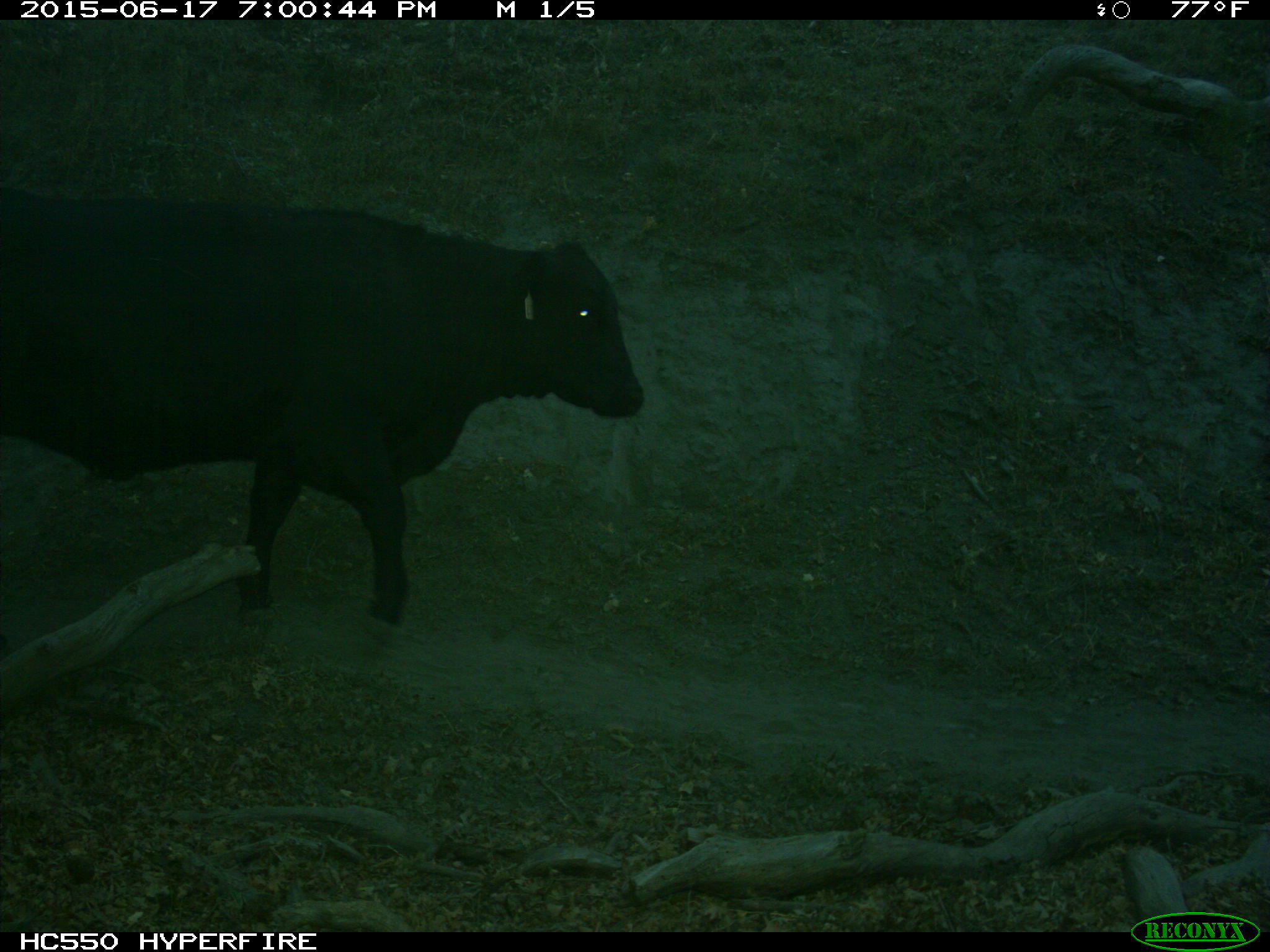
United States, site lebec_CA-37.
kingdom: Animalia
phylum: Chordata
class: Mammalia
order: Artiodactyla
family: Bovidae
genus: Bos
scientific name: Bos taurus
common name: domestic cow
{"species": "Bos taurus (domestic cow)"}